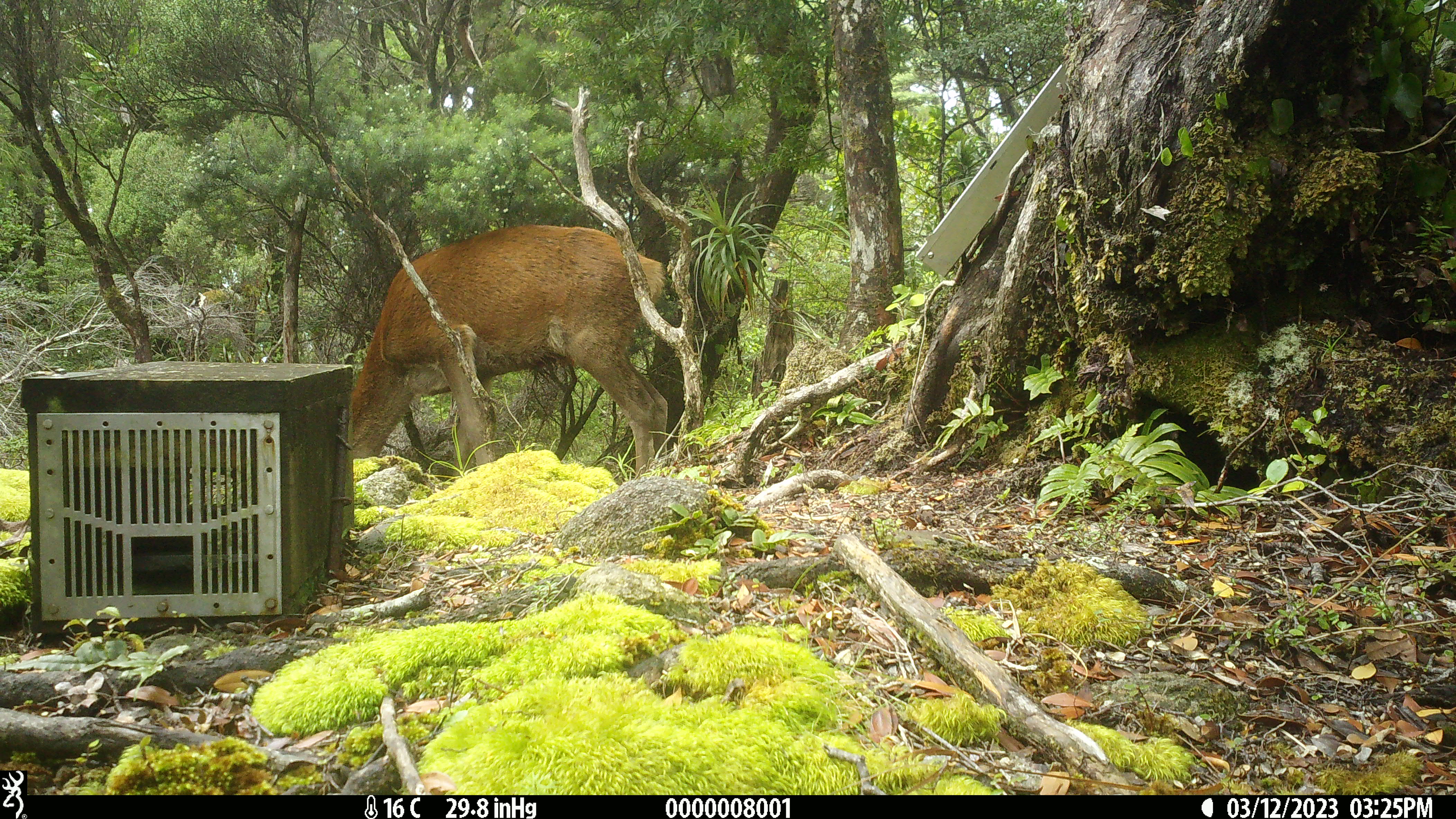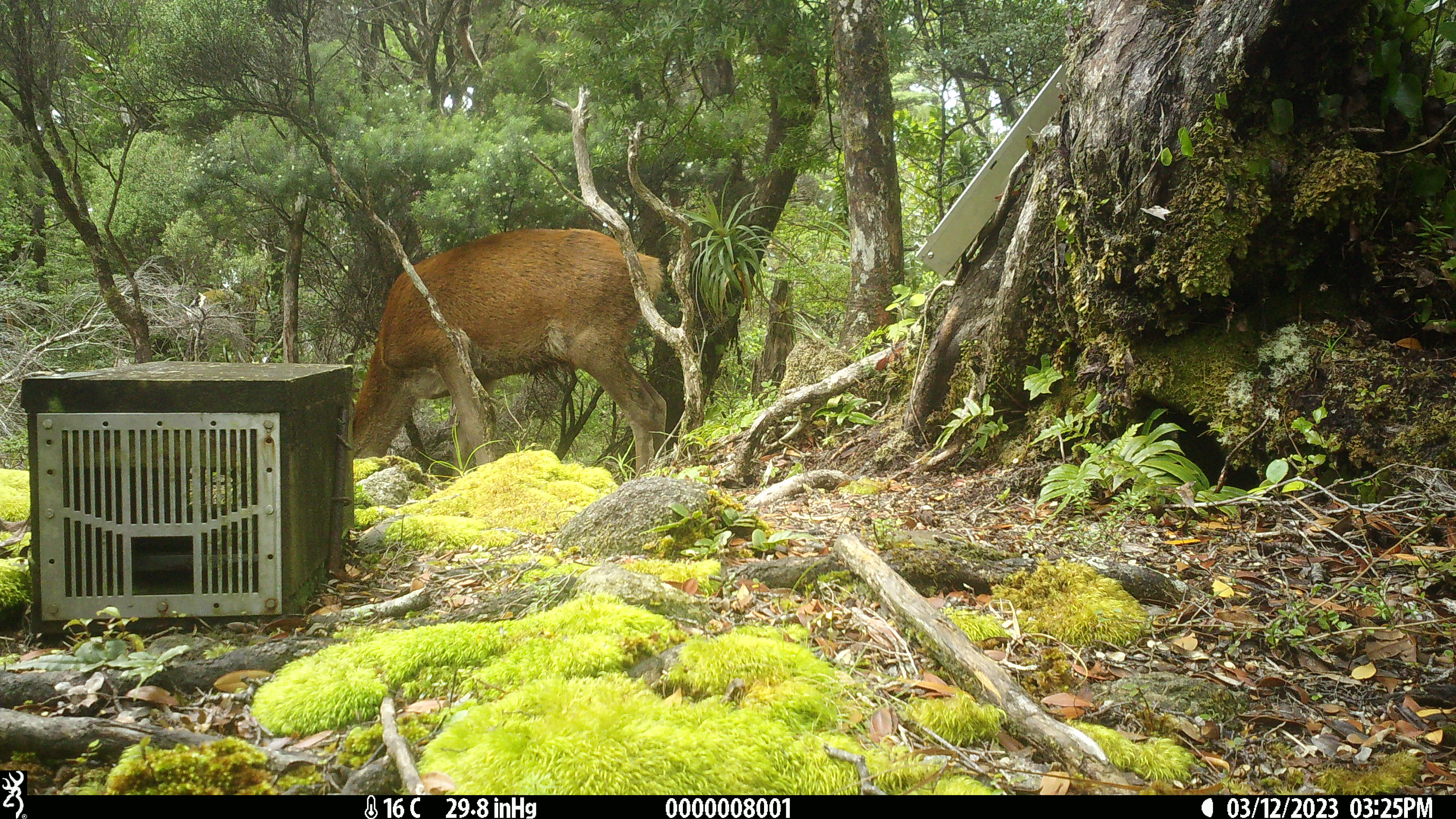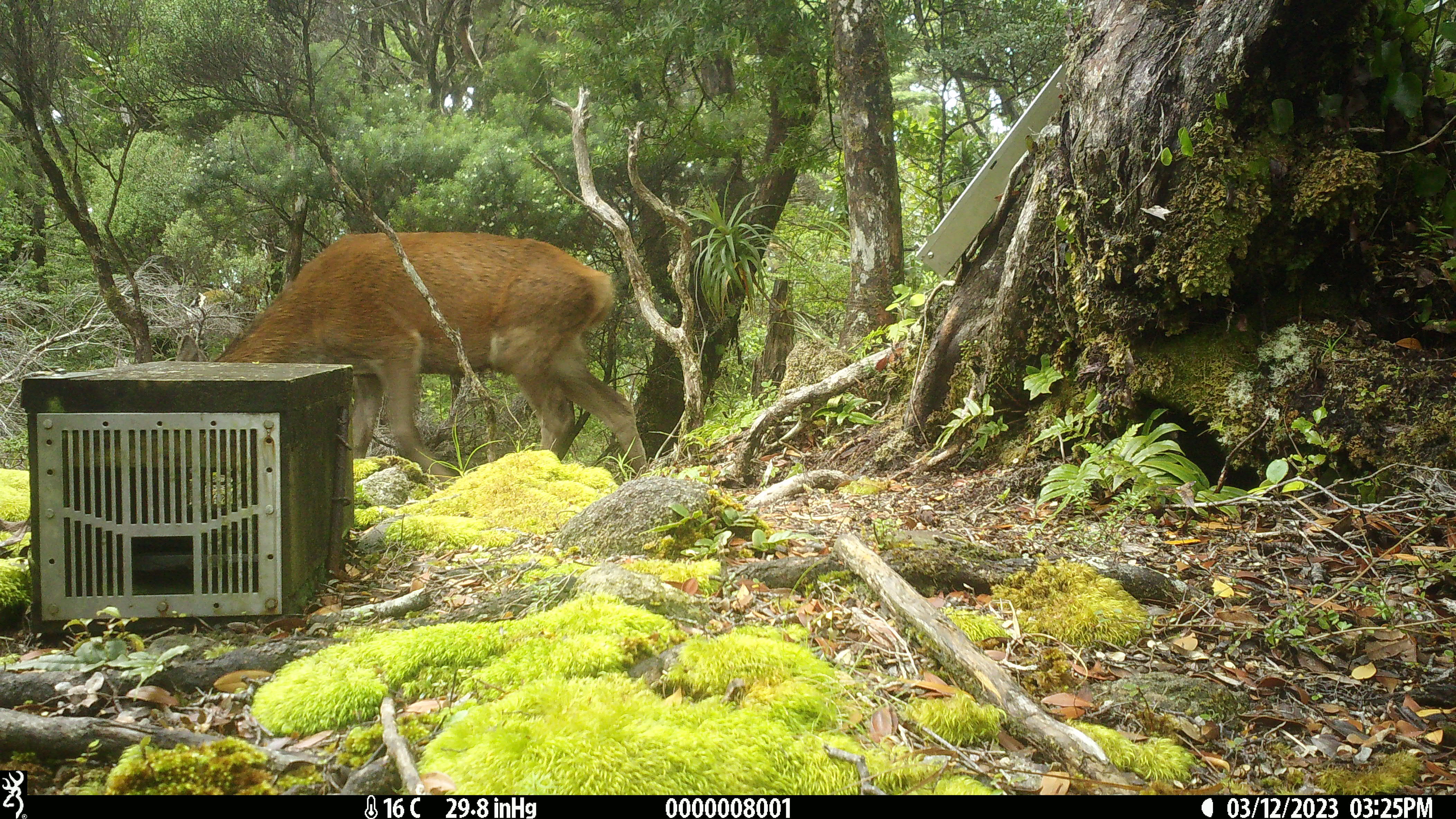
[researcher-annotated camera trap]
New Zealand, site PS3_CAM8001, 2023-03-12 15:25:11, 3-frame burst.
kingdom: Animalia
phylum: Chordata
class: Mammalia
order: Artiodactyla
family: Cervidae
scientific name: Cervidae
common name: deer